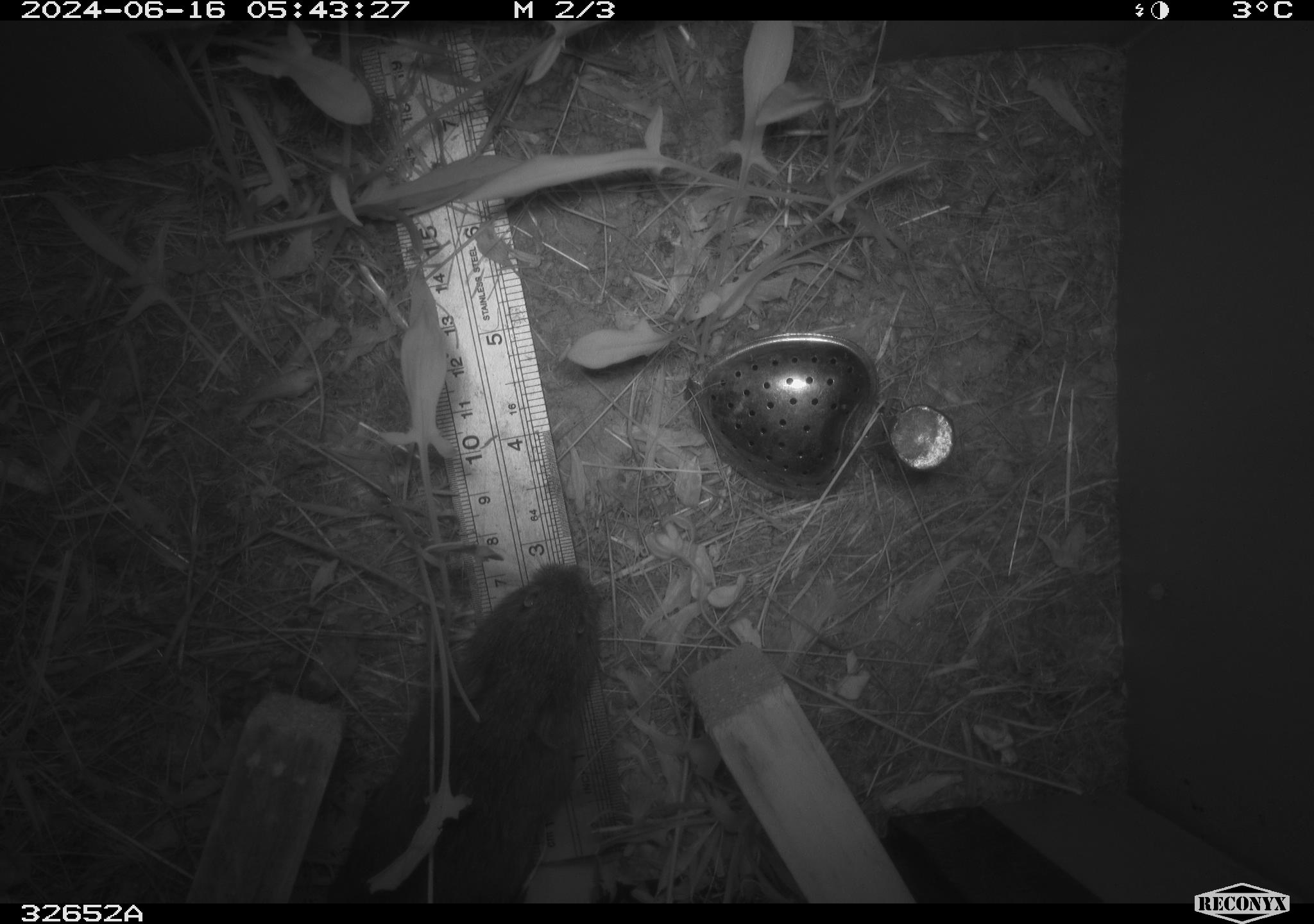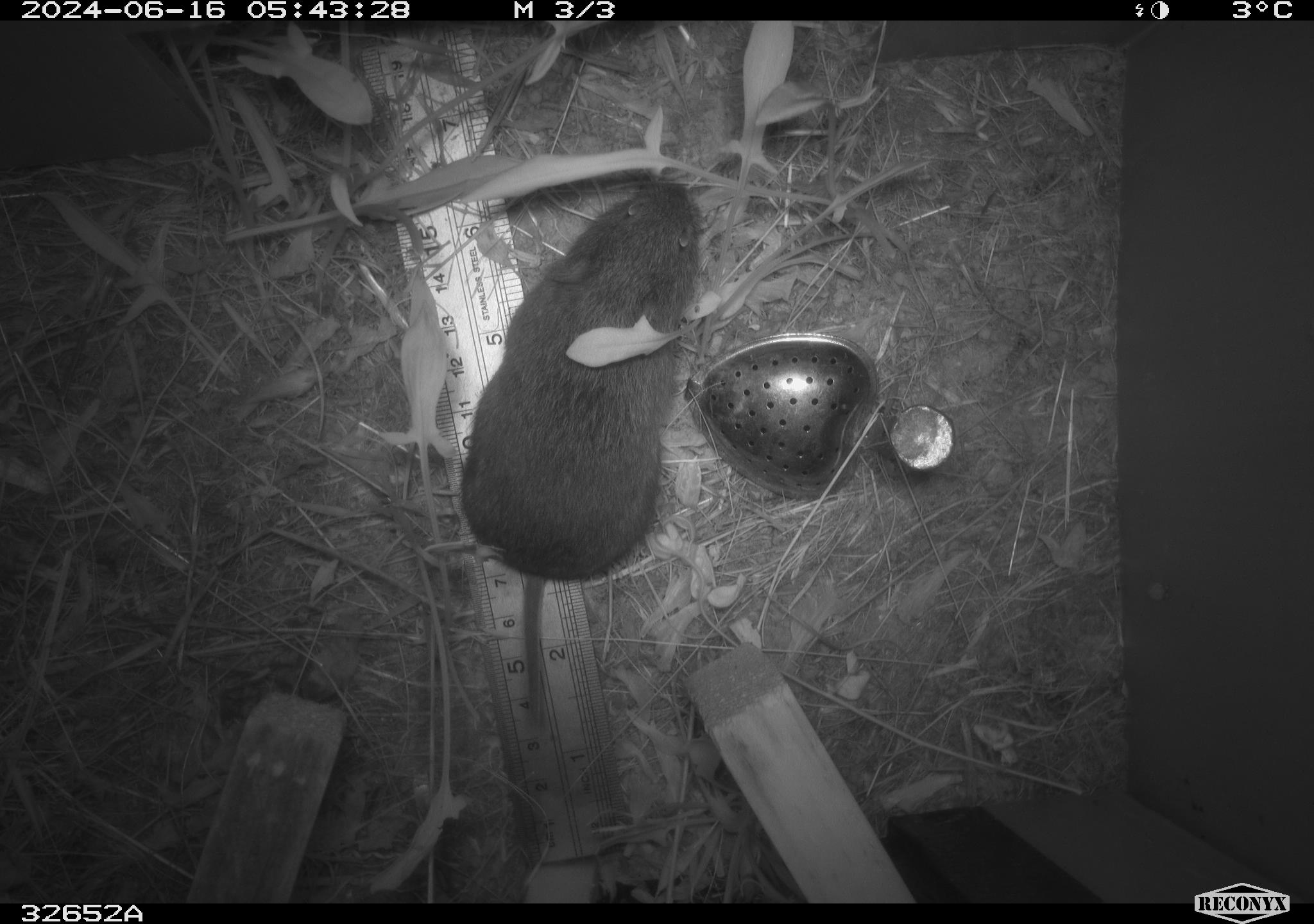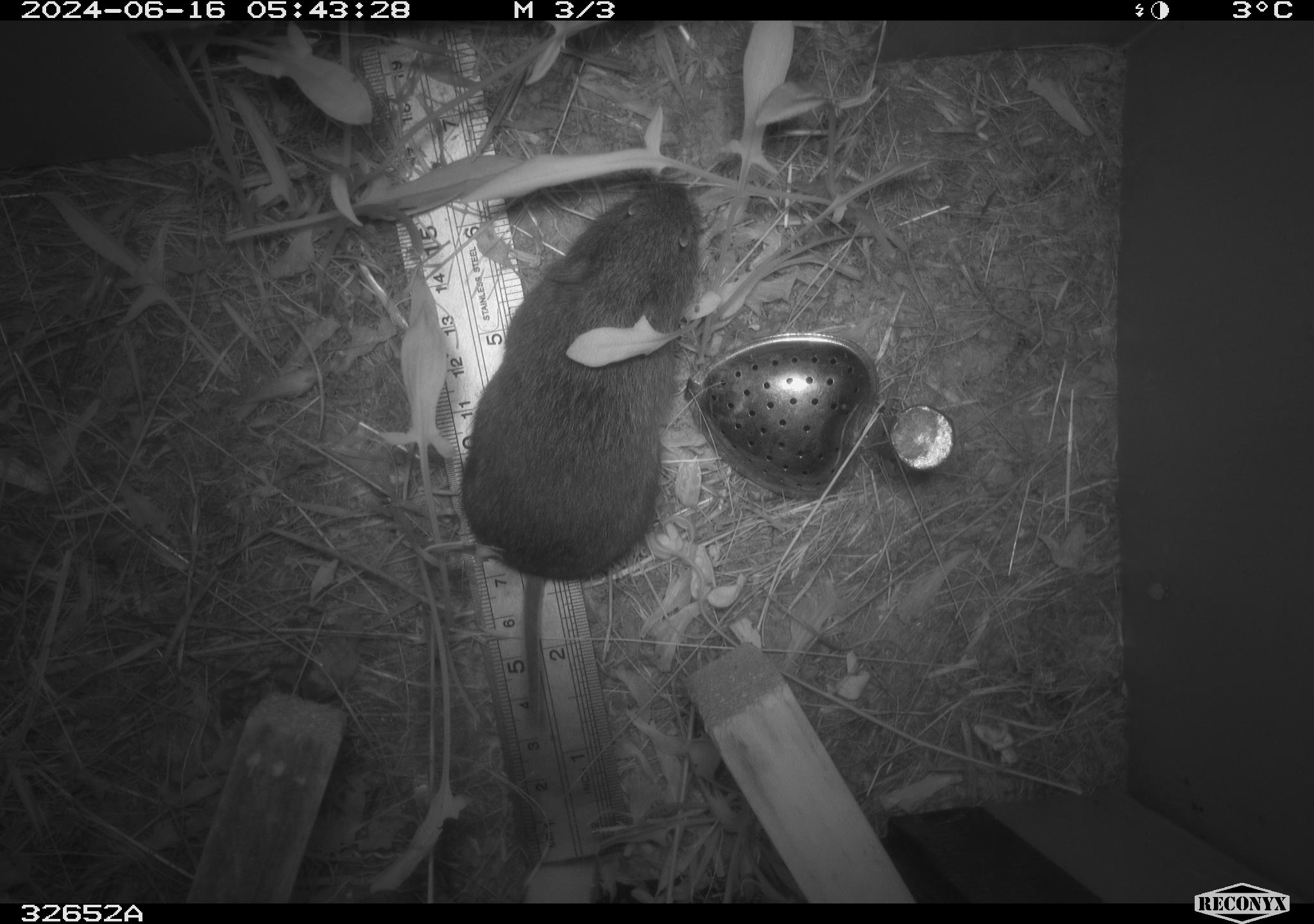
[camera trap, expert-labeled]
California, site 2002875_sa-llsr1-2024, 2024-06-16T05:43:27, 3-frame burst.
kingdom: Animalia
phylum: Chordata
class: Mammalia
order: Rodentia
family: Cricetidae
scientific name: Arvicolinae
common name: voles, lemmings, and muskrats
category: arvicolinae subfamily